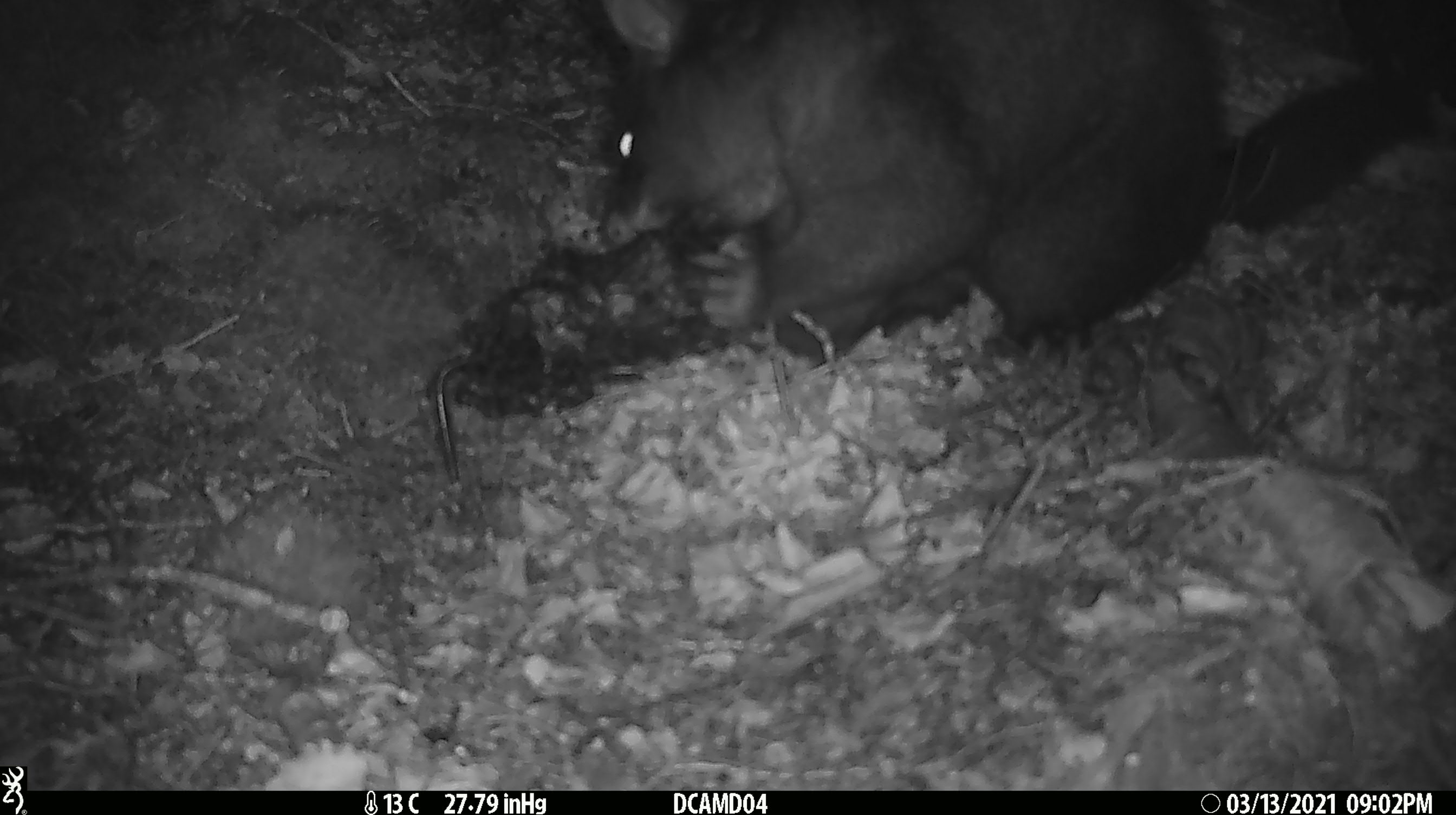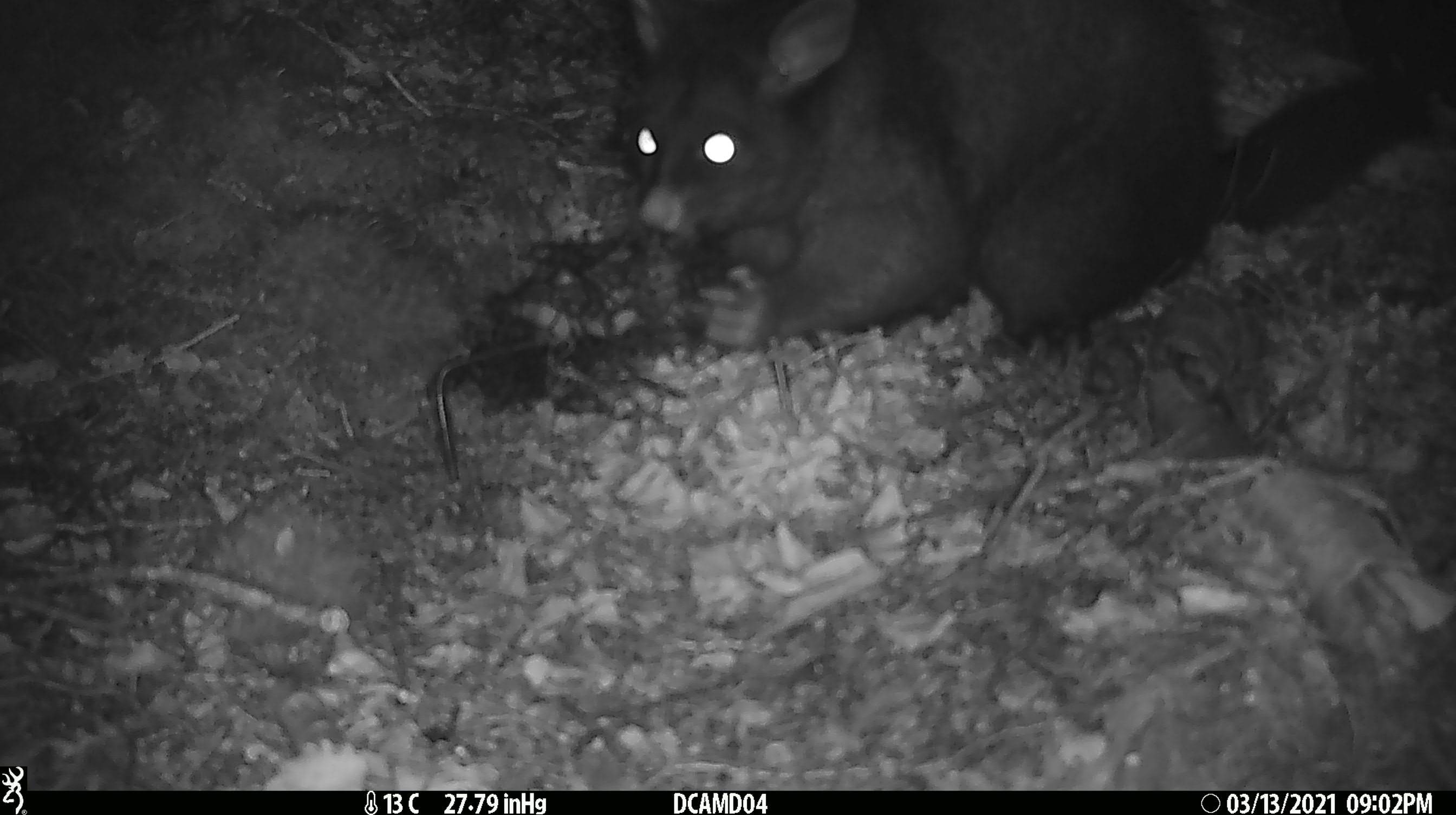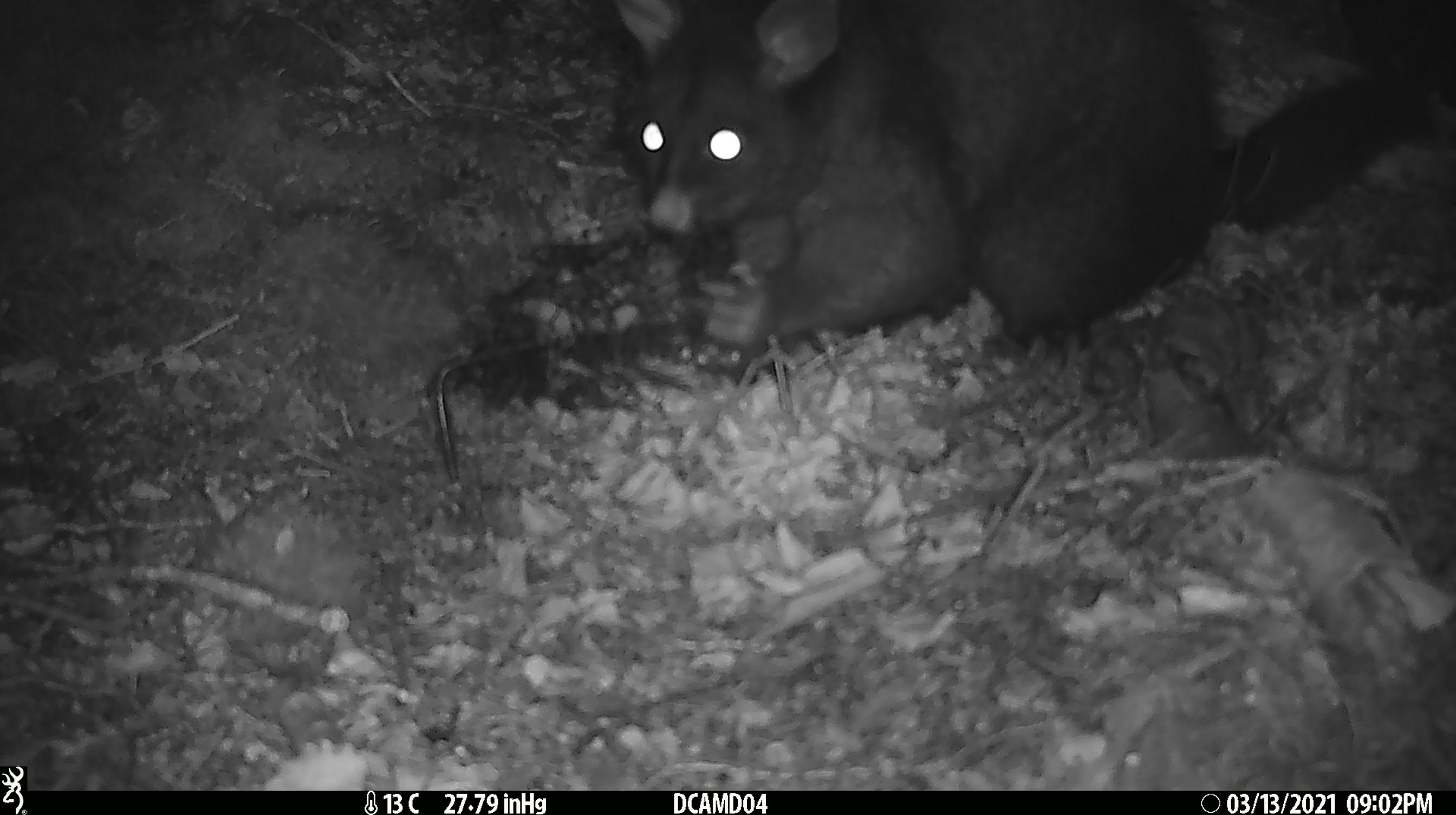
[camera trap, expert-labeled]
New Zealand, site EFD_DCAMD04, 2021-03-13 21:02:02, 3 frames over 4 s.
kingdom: Animalia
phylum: Chordata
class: Mammalia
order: Diprotodontia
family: Phalangeridae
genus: Trichosurus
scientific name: Trichosurus vulpecula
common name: common brushtail possum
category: possum